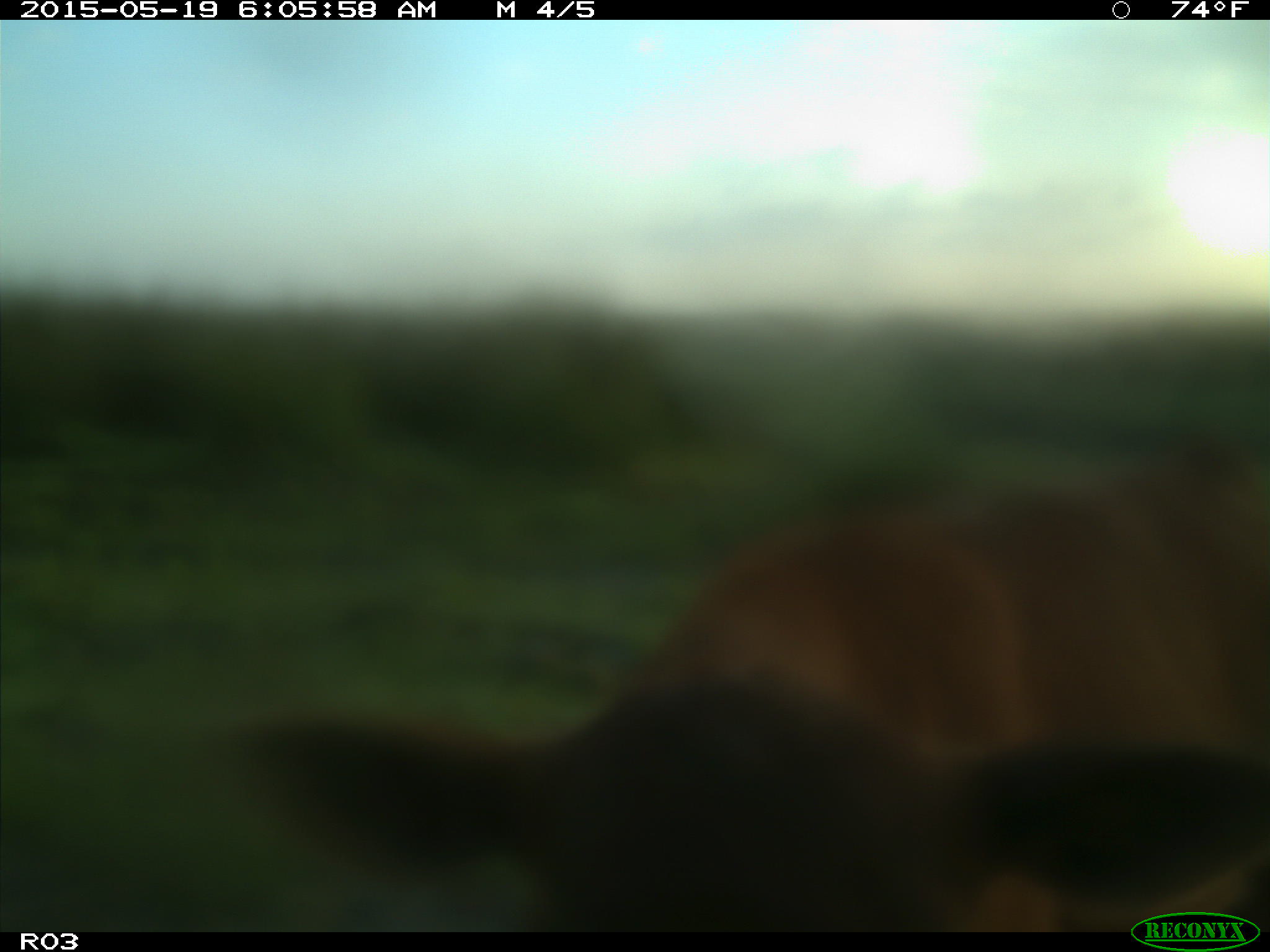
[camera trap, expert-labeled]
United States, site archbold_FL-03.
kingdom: Animalia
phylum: Chordata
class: Mammalia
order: Artiodactyla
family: Bovidae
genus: Bos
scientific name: Bos taurus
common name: domestic cow